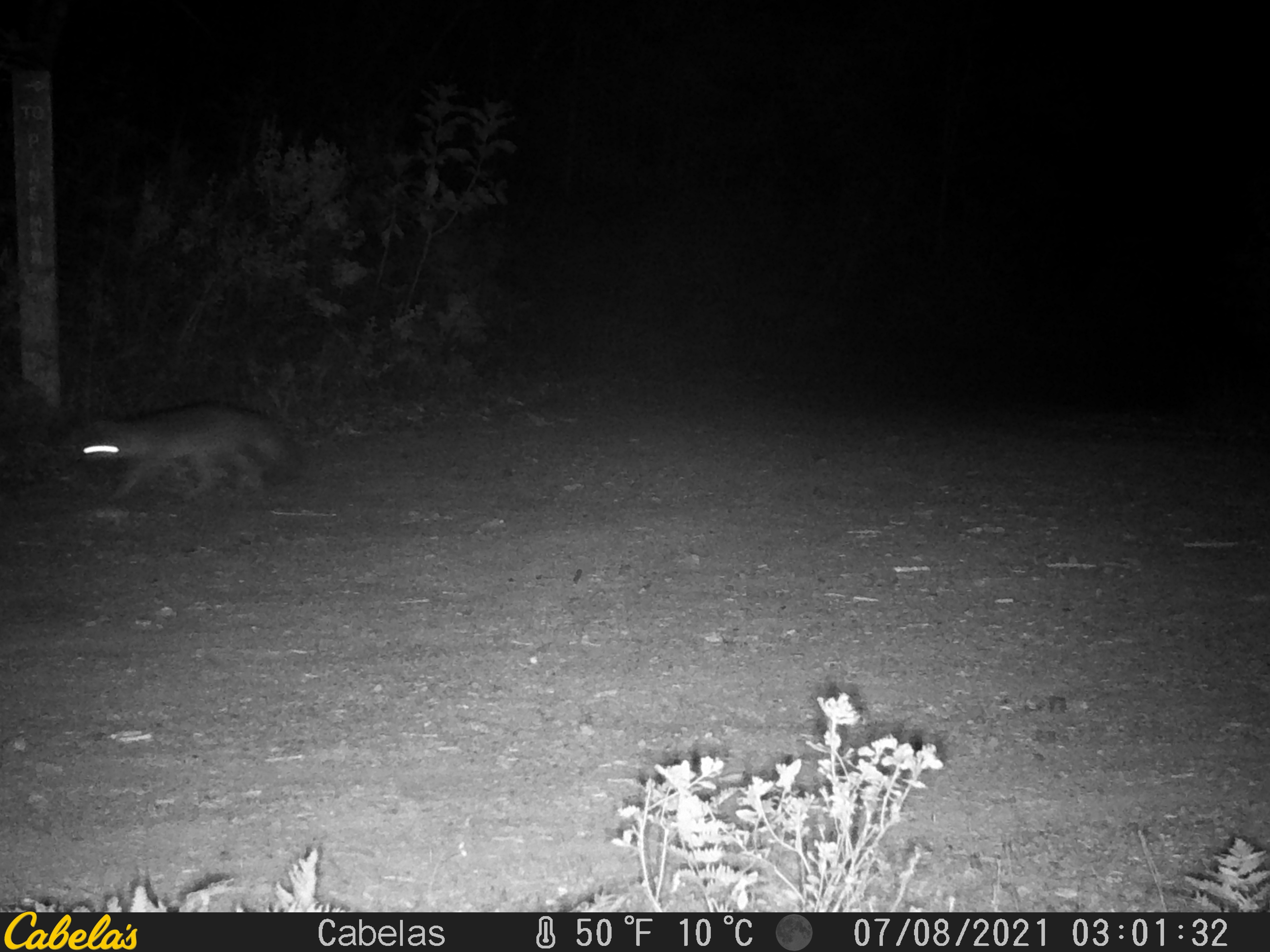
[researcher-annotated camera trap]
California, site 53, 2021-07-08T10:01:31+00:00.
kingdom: Animalia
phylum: Chordata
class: Mammalia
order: Carnivora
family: Canidae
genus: Urocyon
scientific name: Urocyon cinereoargenteus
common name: gray fox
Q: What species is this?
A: Gray fox (Urocyon cinereoargenteus).